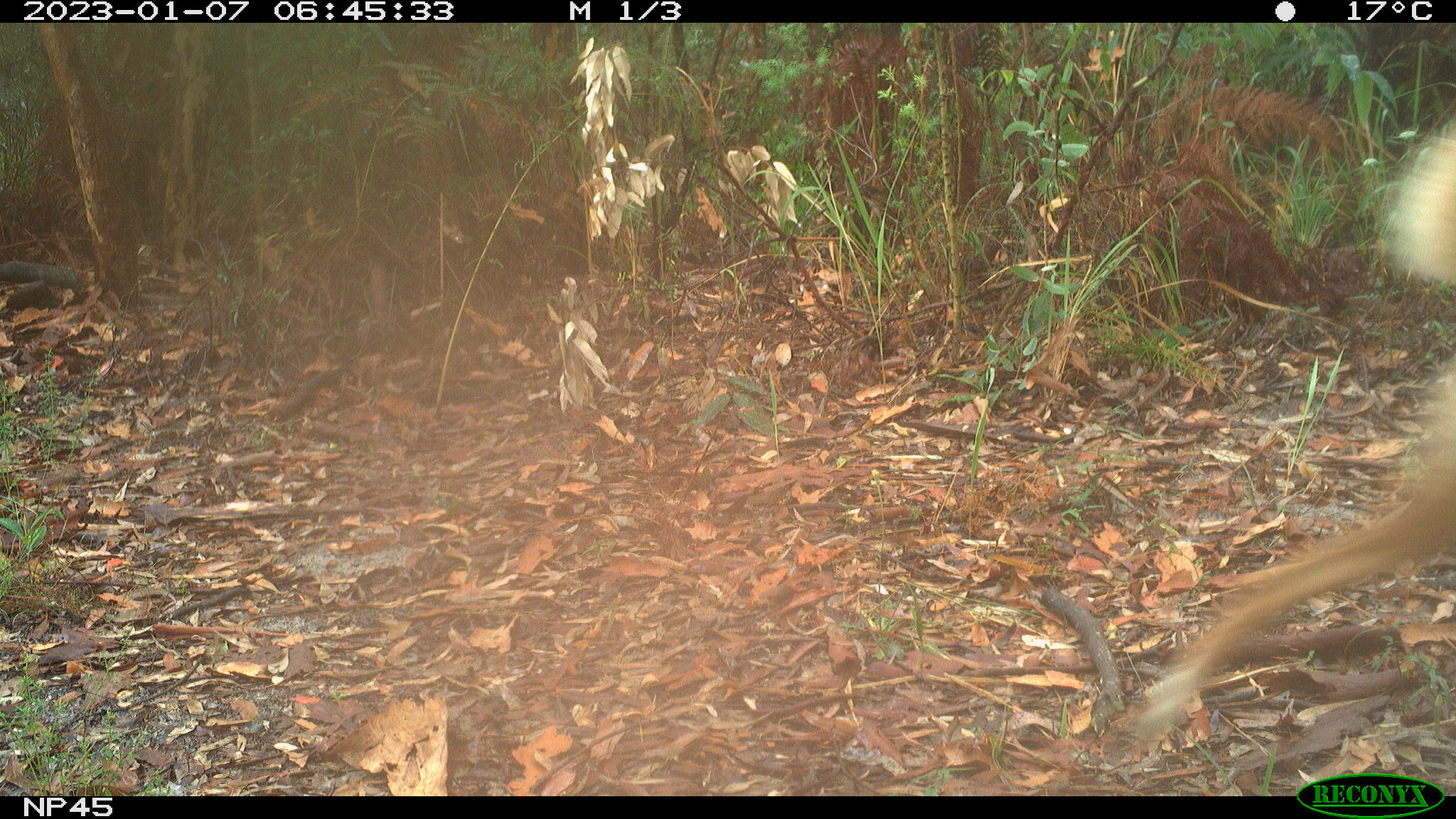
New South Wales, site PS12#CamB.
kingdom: Animalia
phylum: Chordata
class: Mammalia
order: Carnivora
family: Canidae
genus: Canis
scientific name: Canis familiaris dingo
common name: dingo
Dingo (Canis familiaris dingo).